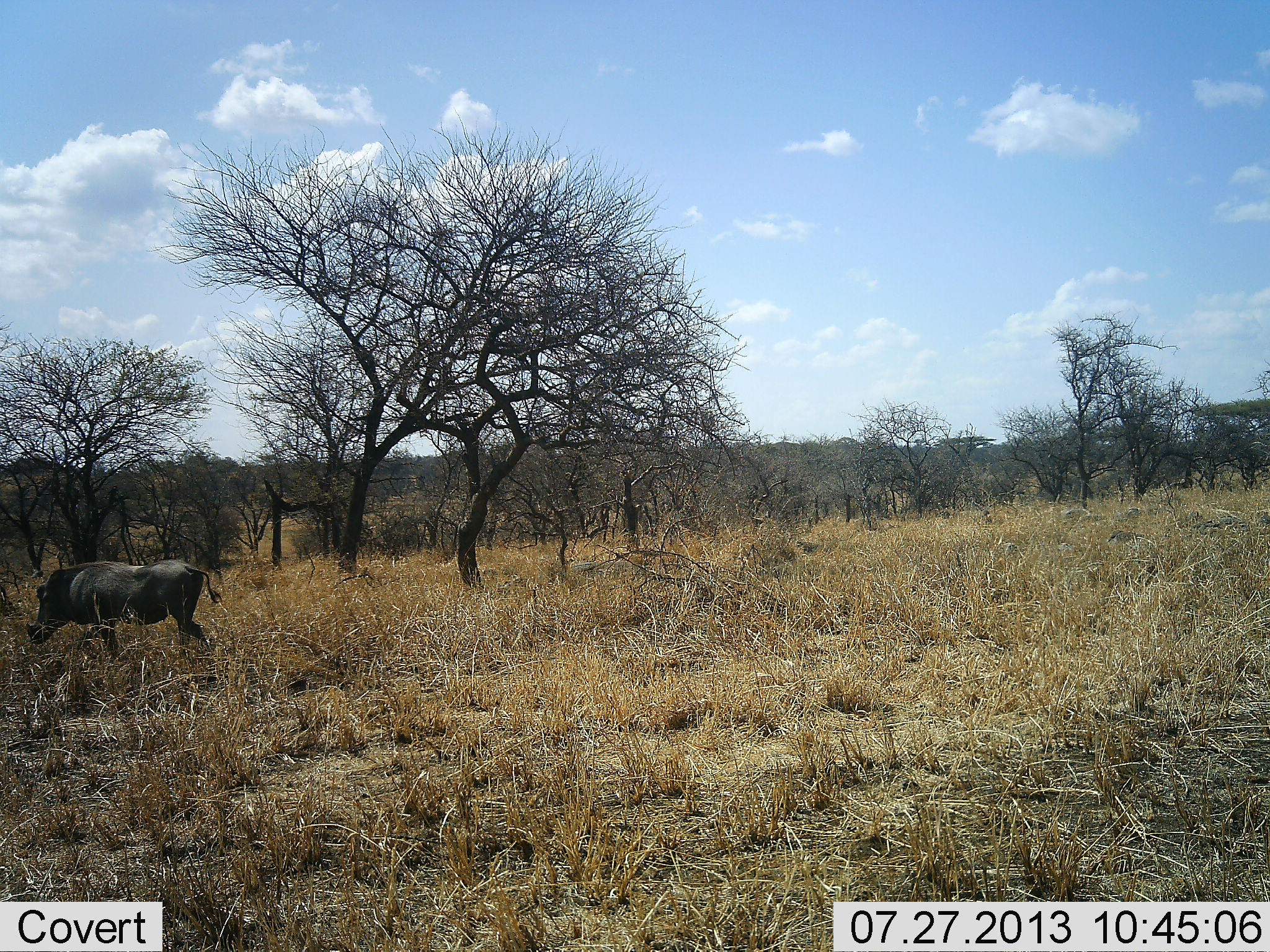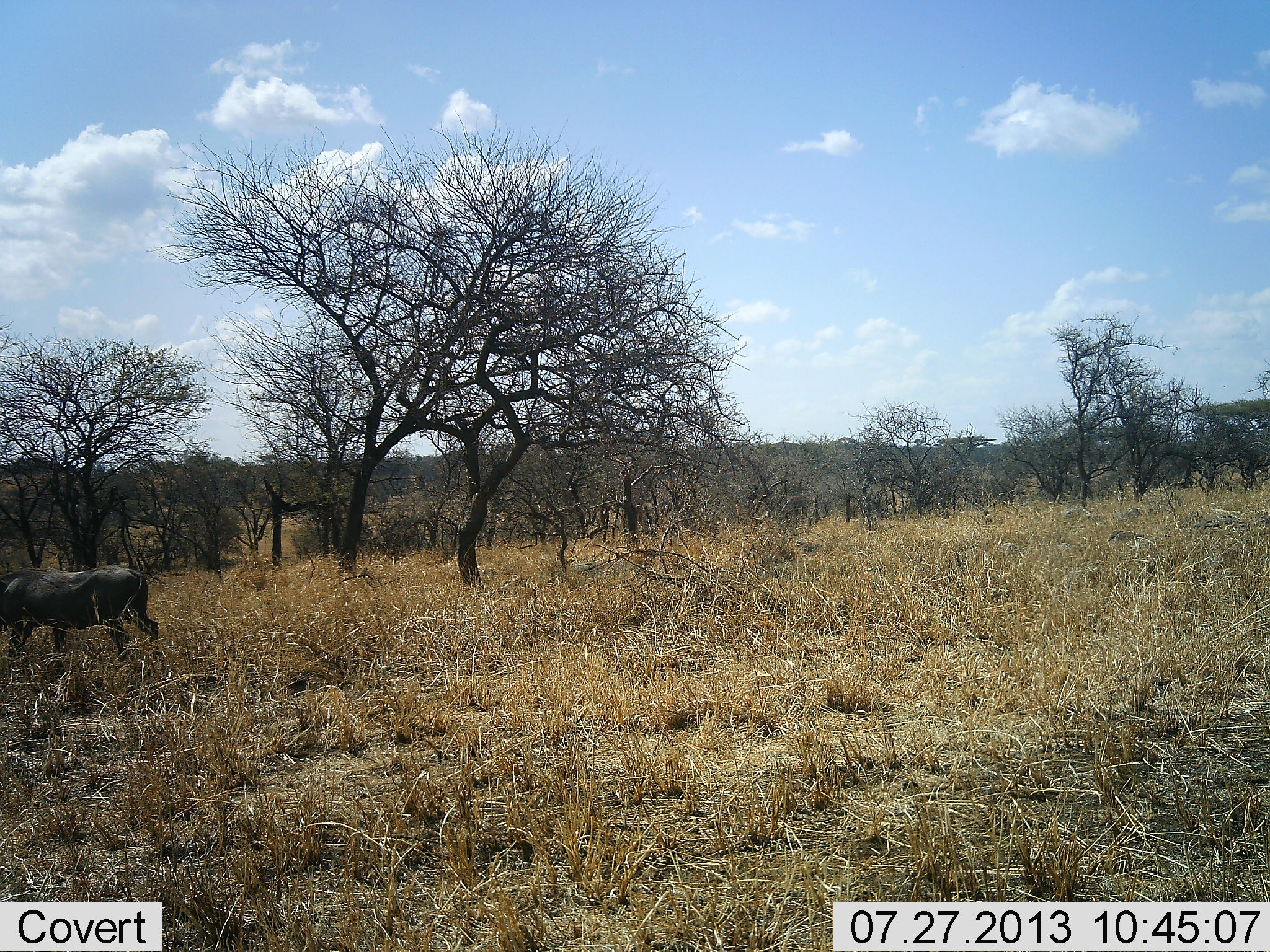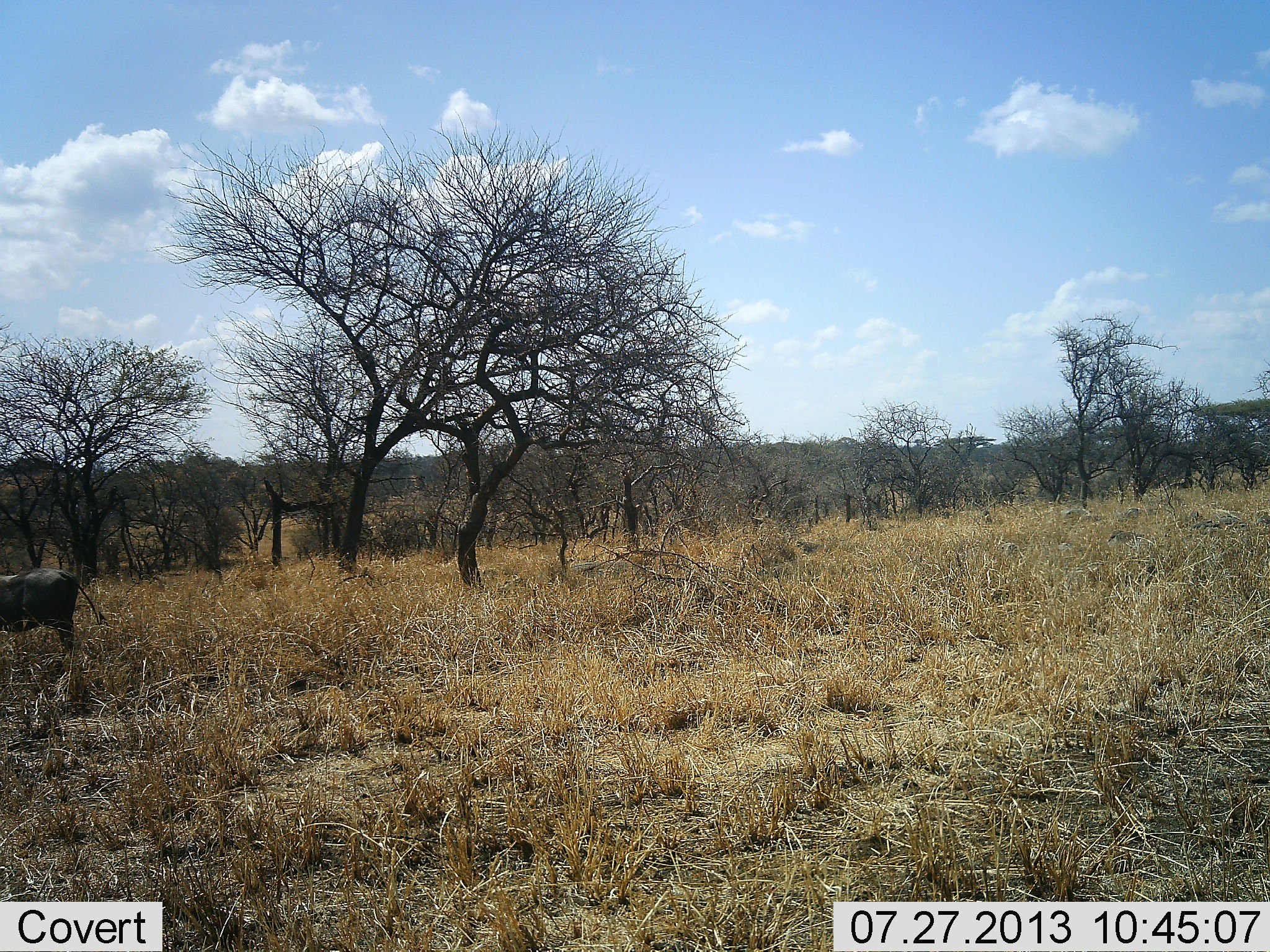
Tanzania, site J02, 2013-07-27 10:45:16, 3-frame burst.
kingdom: Animalia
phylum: Chordata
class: Mammalia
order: Artiodactyla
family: Suidae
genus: Phacochoerus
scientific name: Phacochoerus africanus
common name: warthog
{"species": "warthog (Phacochoerus africanus)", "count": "1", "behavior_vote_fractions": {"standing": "10%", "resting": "0%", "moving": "100%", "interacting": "0%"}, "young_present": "0%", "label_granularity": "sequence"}